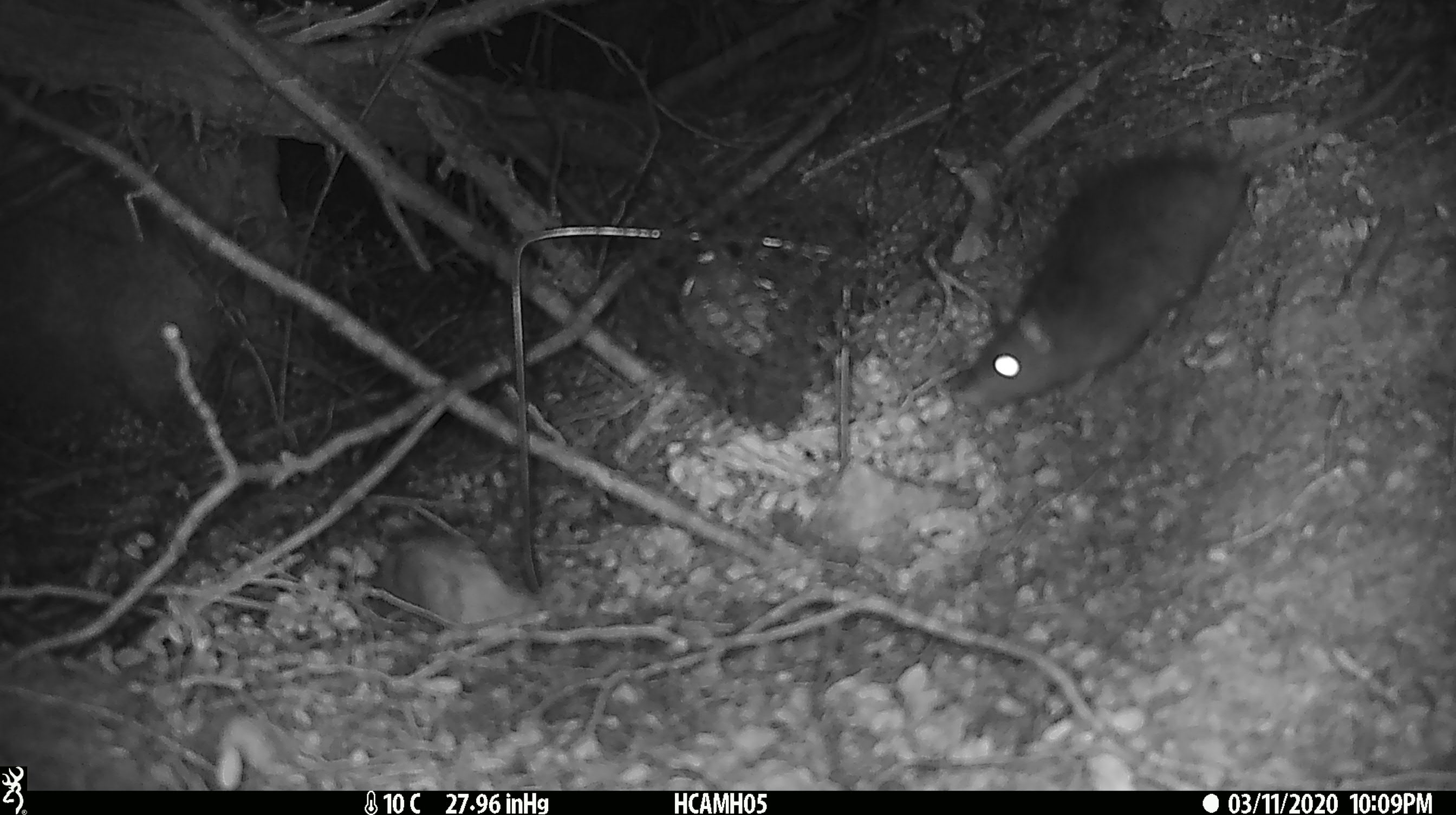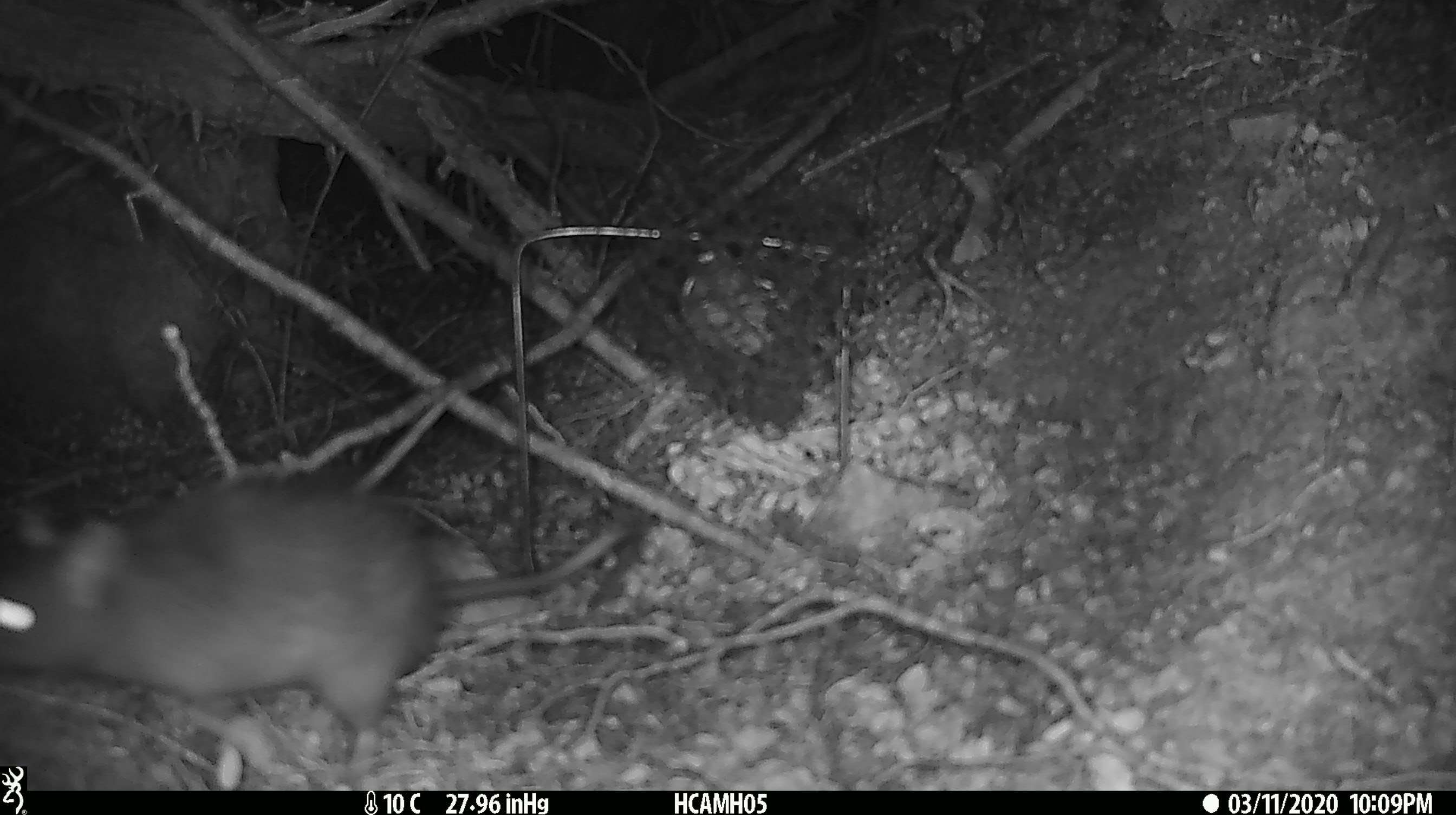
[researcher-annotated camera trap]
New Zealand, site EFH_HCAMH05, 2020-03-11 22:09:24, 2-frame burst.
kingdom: Animalia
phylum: Chordata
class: Mammalia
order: Rodentia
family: Muridae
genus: Rattus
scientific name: Rattus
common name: rat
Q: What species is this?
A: Rat (Rattus).